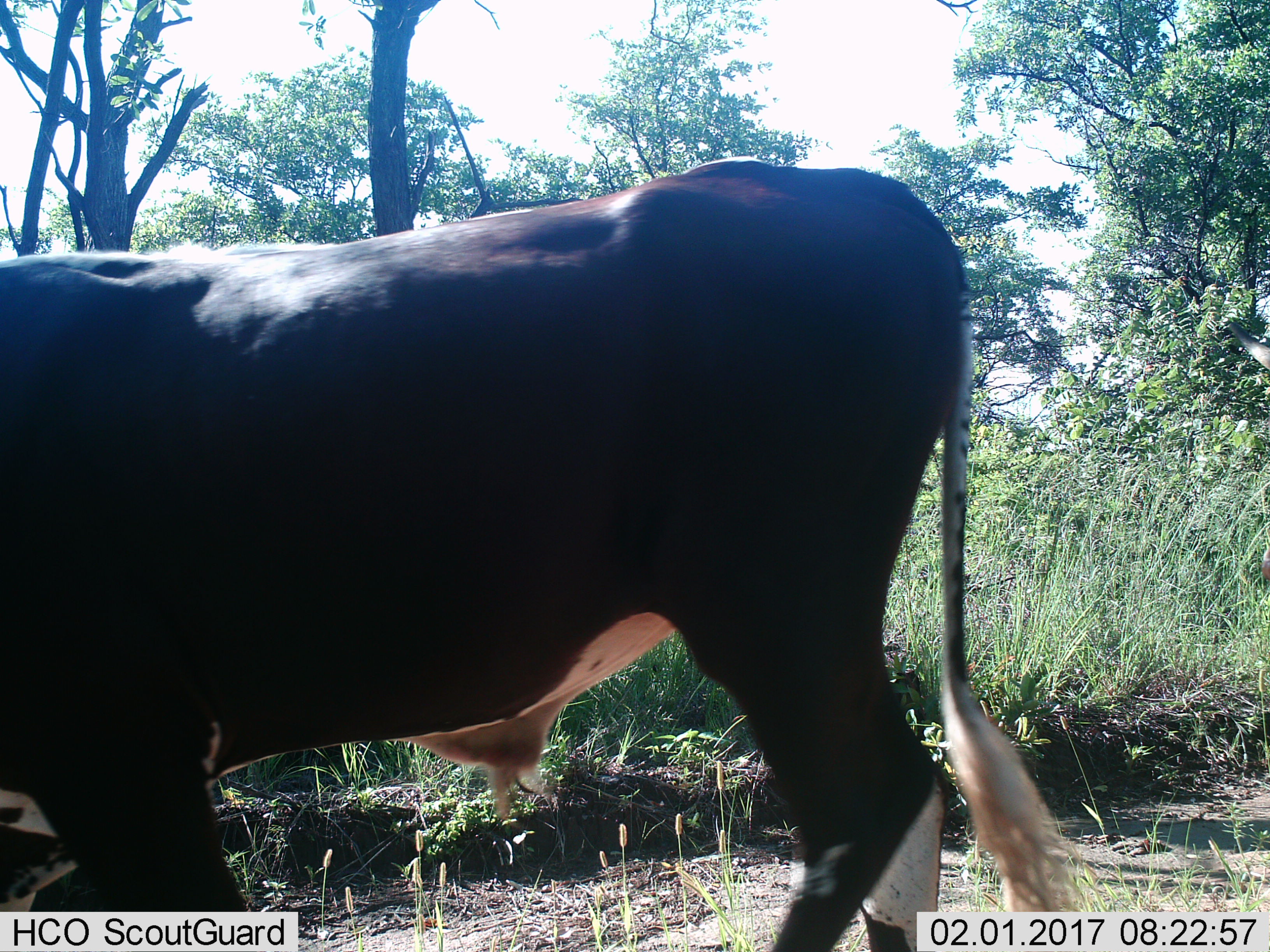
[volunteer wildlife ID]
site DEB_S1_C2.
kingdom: Animalia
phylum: Chordata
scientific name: Vertebrata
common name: domestic animal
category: domesticanimal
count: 1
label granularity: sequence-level